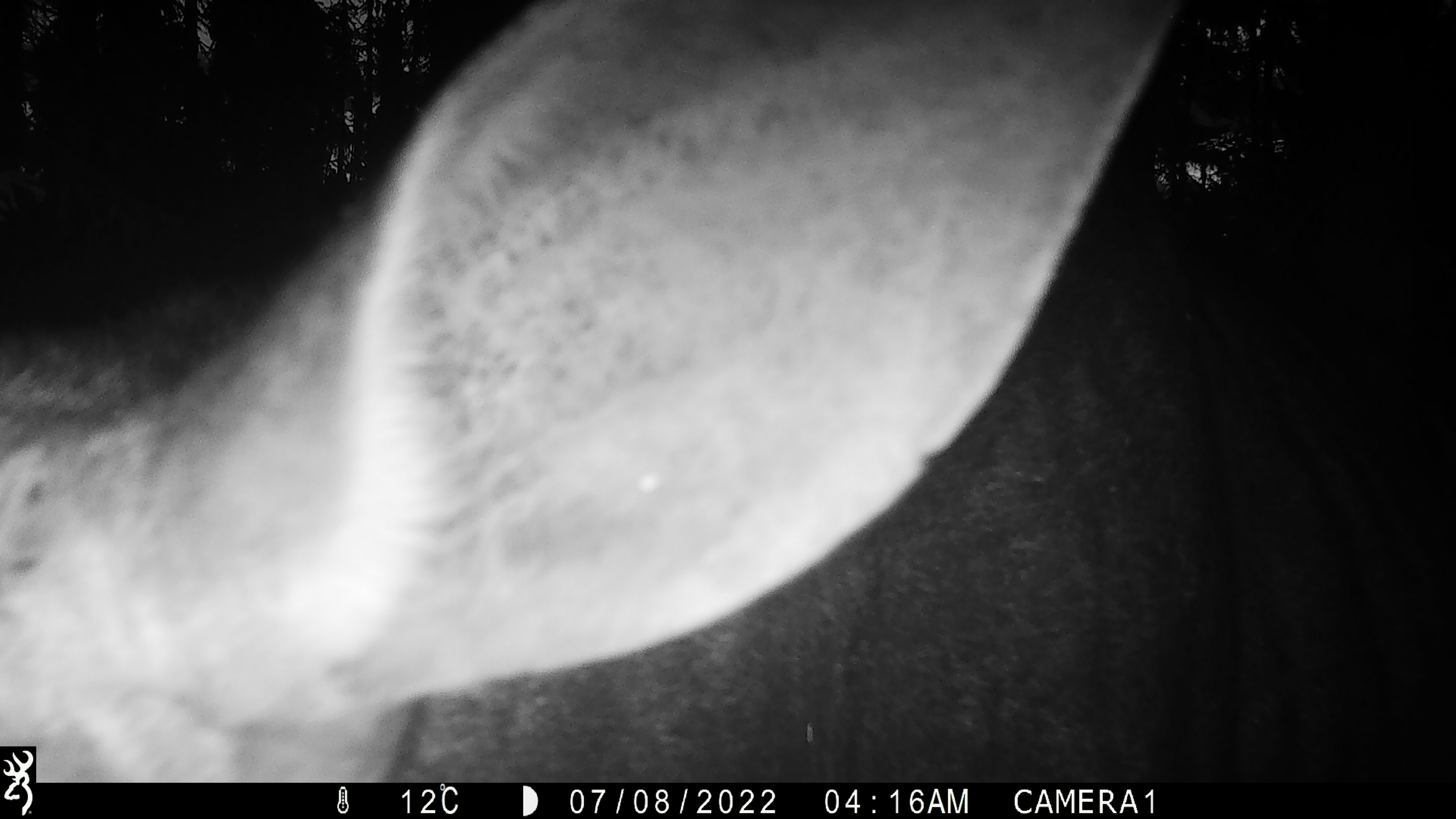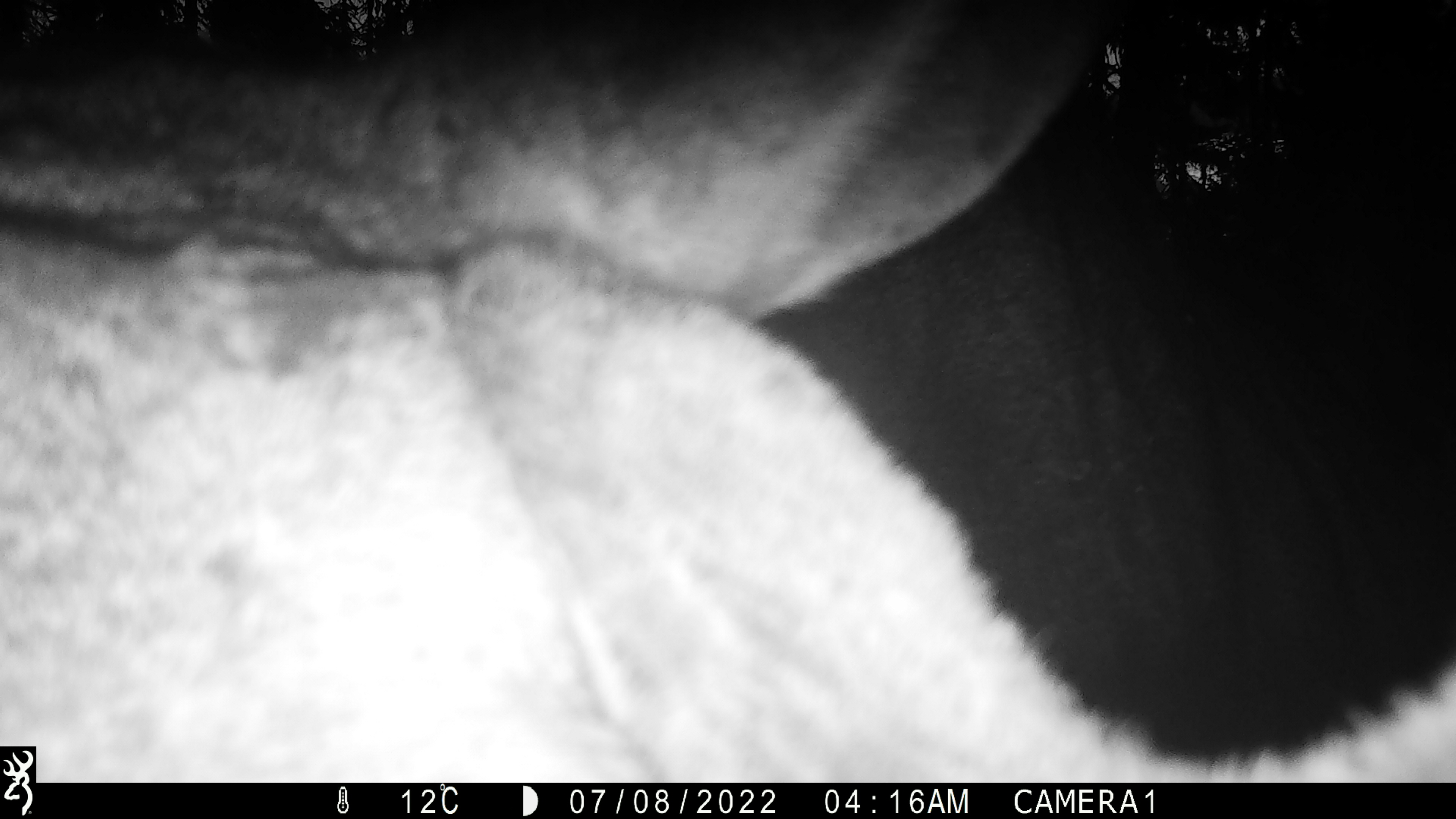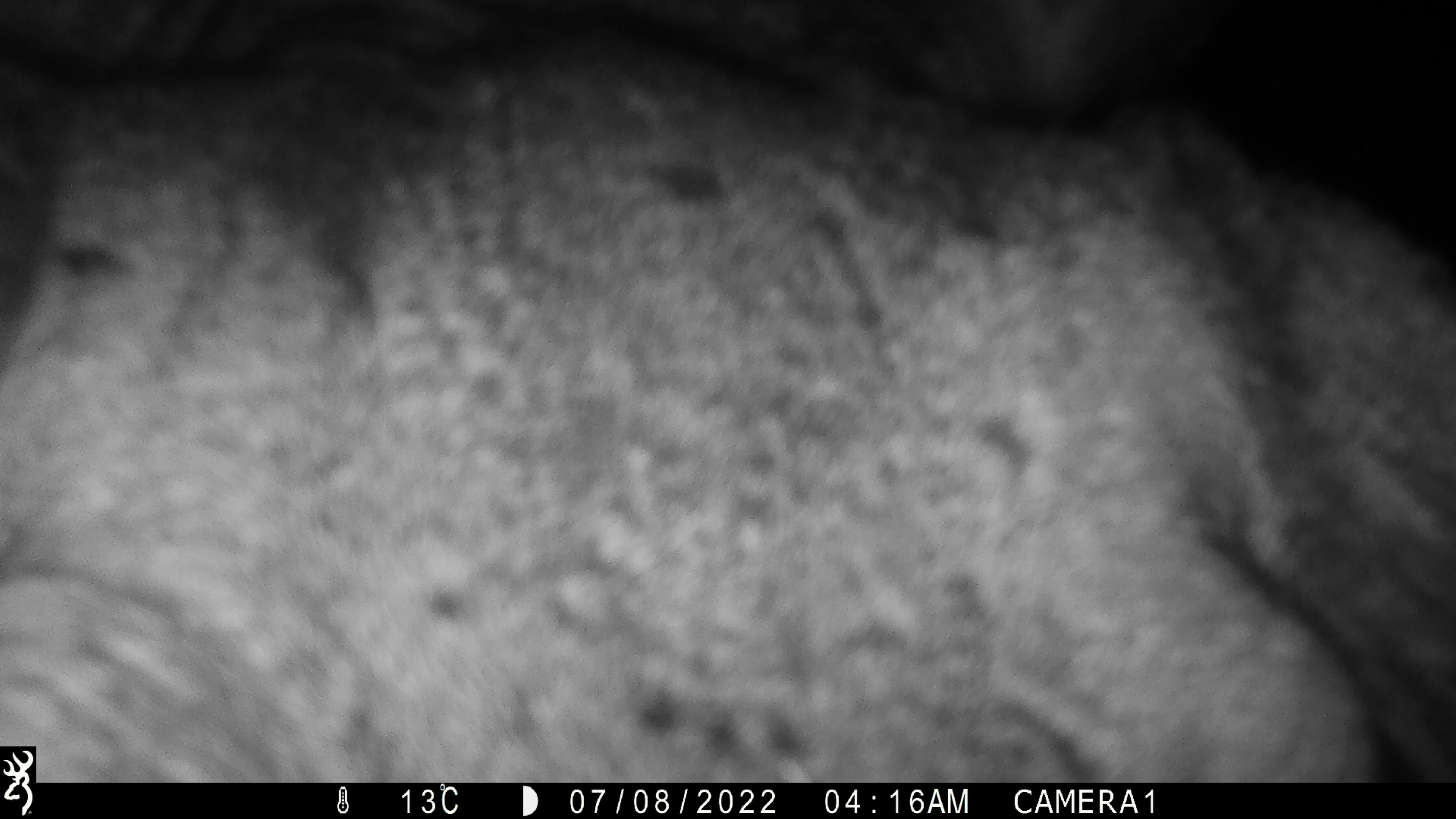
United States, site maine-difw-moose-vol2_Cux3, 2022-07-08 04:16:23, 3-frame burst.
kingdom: Animalia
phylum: Chordata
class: Mammalia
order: Artiodactyla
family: Cervidae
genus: Alces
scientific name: Alces alces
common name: moose